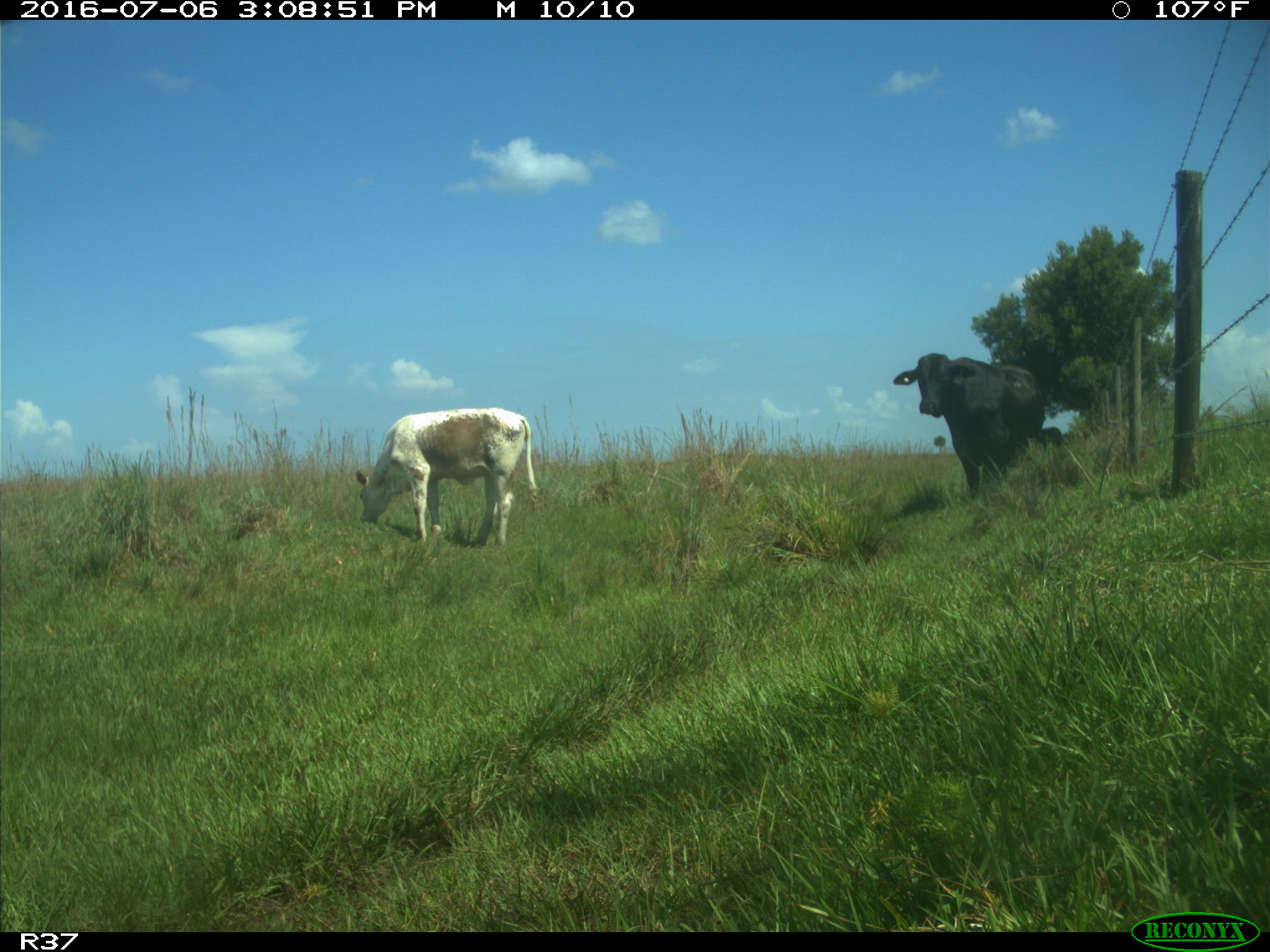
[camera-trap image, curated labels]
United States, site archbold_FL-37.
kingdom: Animalia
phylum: Chordata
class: Mammalia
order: Artiodactyla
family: Bovidae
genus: Bos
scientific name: Bos taurus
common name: domestic cow